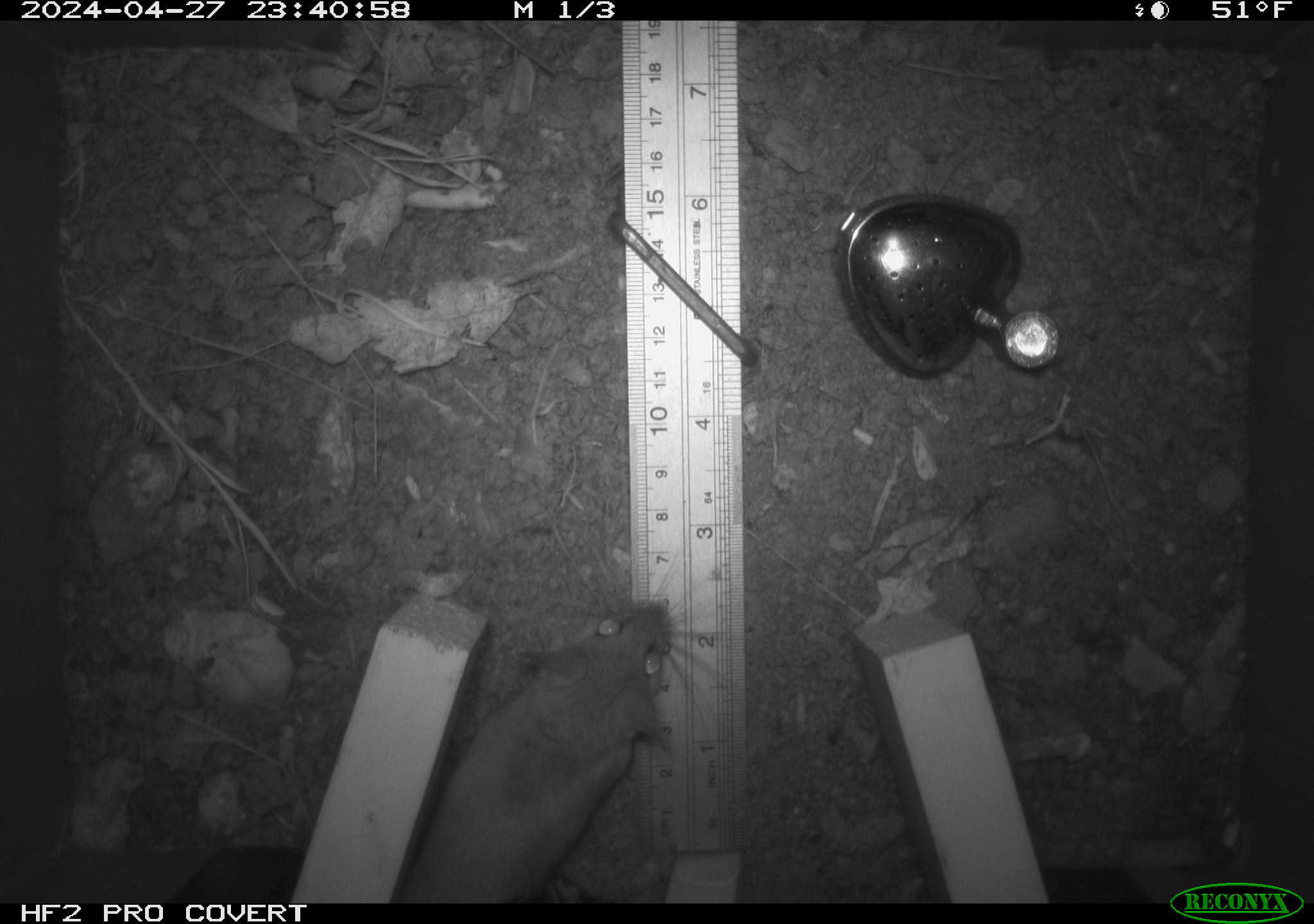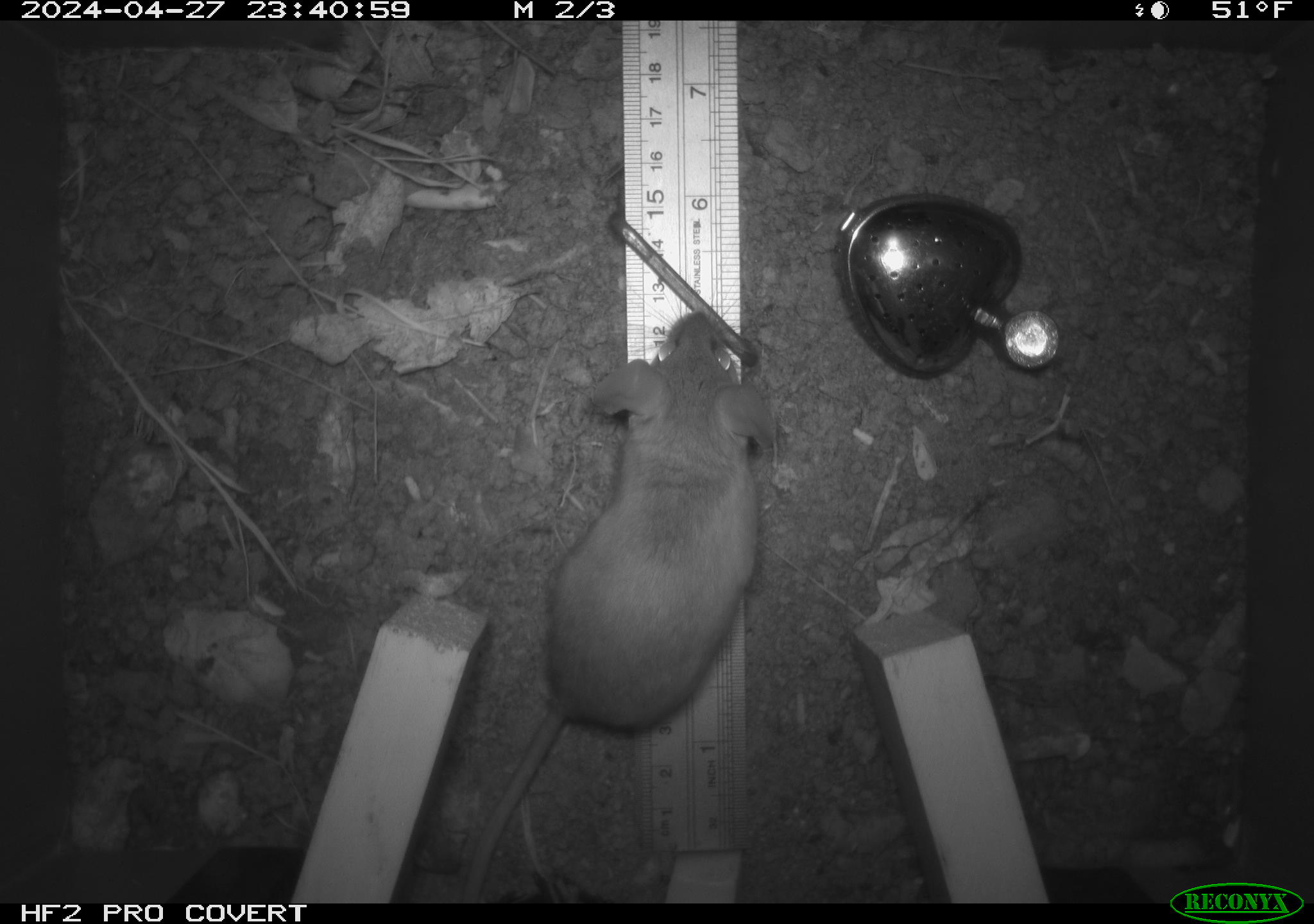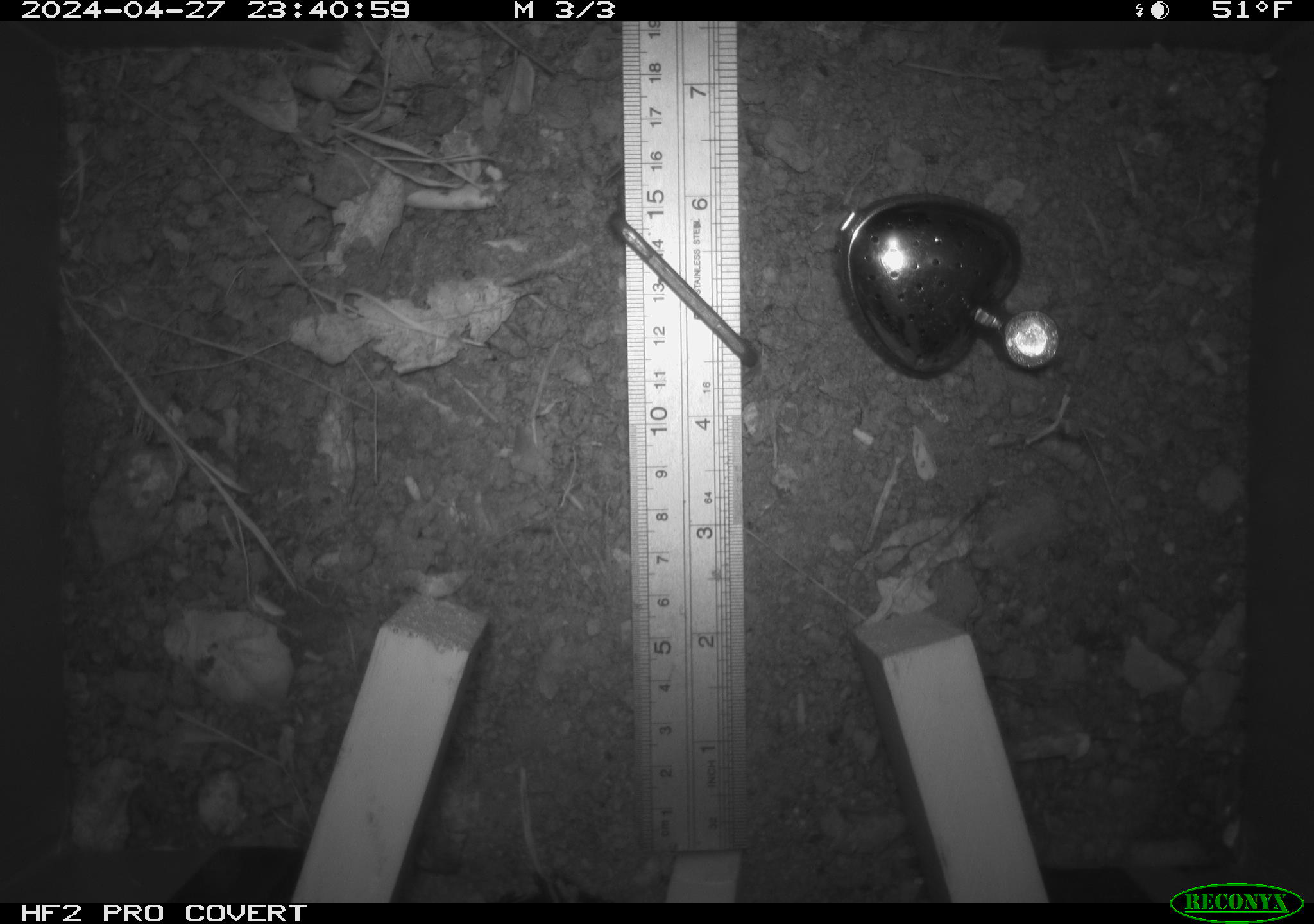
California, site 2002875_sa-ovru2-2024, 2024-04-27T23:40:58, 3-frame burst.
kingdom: Animalia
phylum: Chordata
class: Mammalia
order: Rodentia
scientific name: Rodentia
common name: rodent